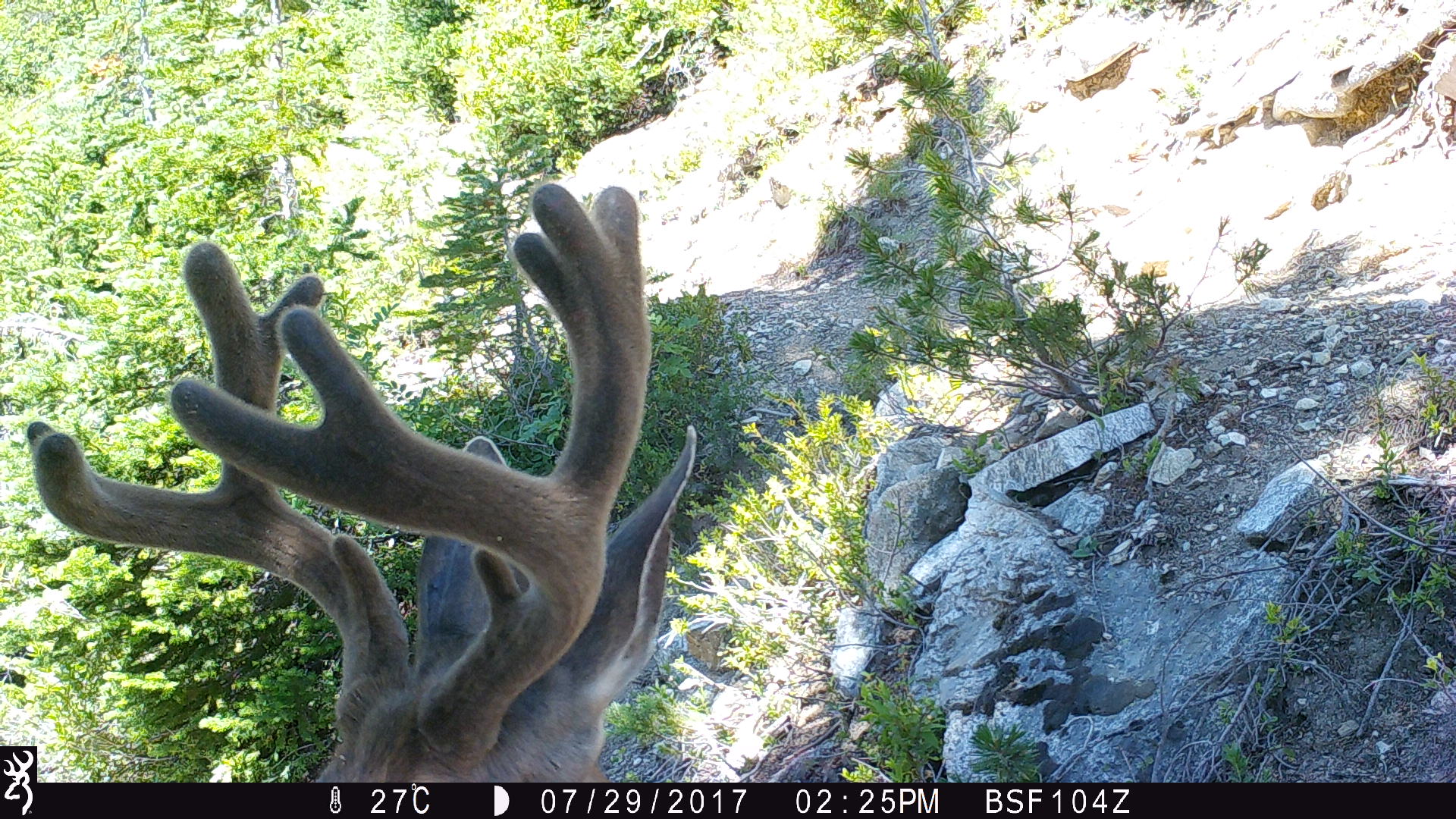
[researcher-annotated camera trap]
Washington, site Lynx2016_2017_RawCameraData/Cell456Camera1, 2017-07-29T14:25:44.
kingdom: Animalia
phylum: Chordata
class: Mammalia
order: Artiodactyla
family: Cervidae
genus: Odocoileus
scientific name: Odocoileus hemionus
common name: mule deer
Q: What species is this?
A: Odocoileus hemionus (mule deer).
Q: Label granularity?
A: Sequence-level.